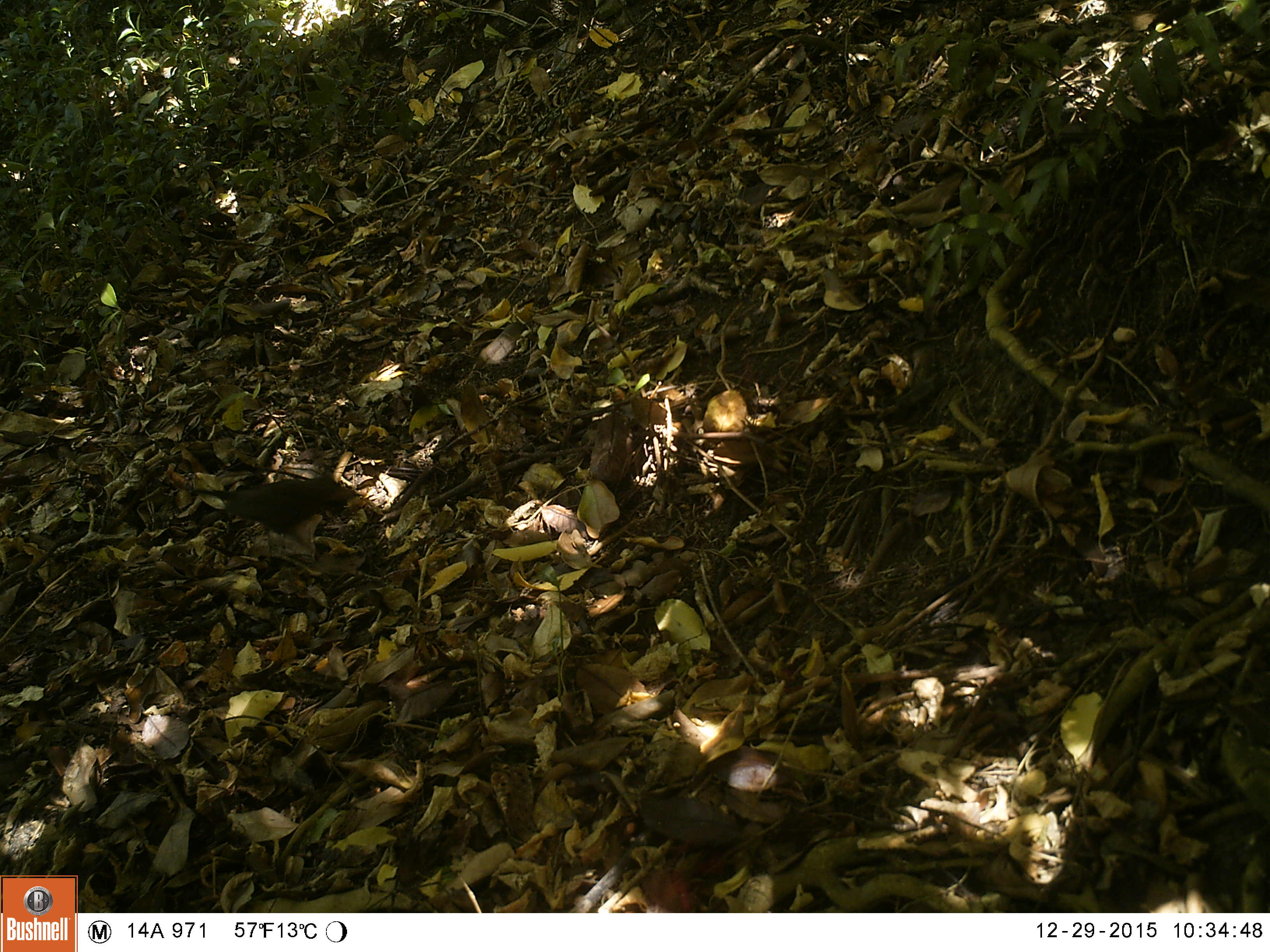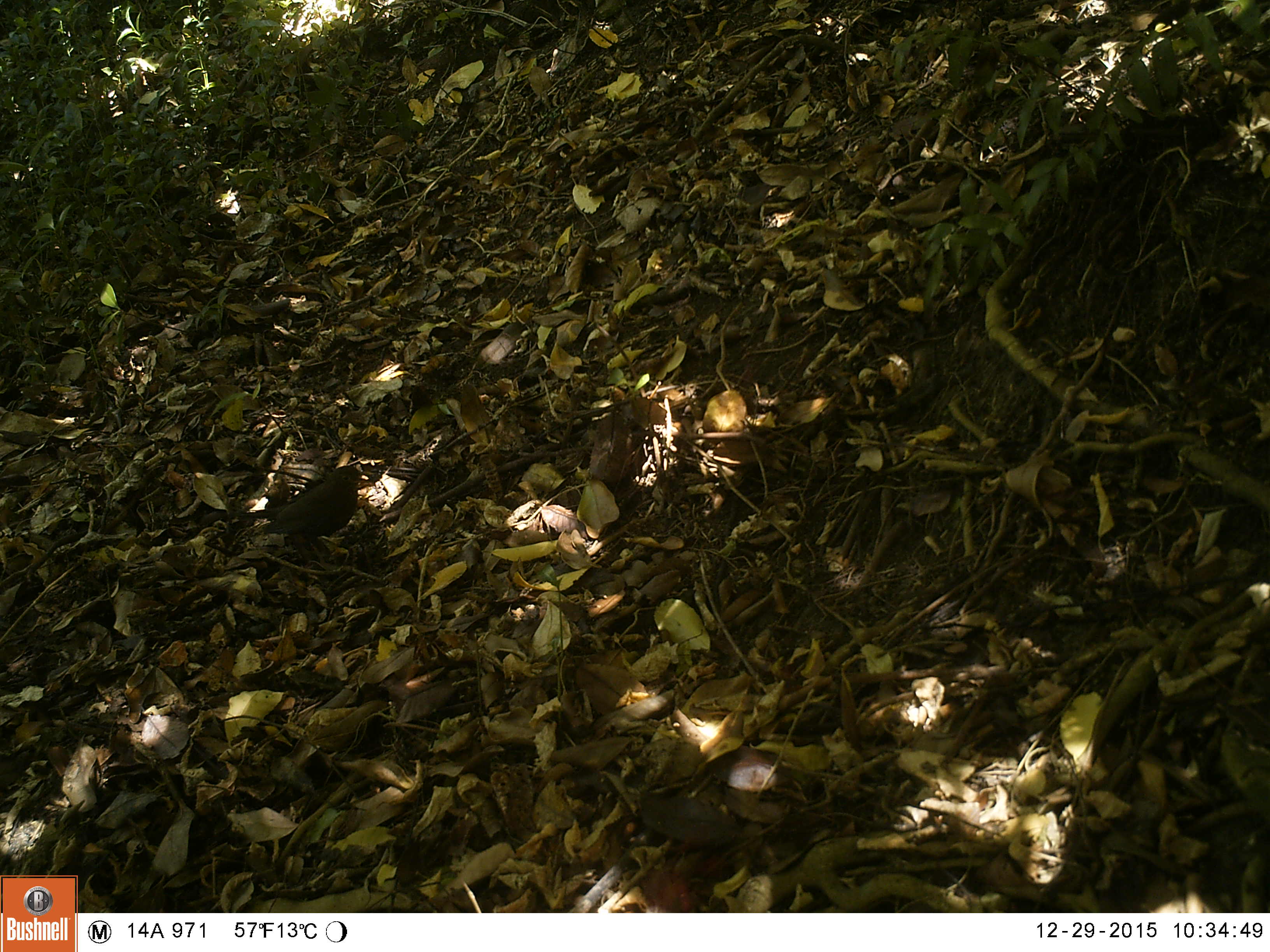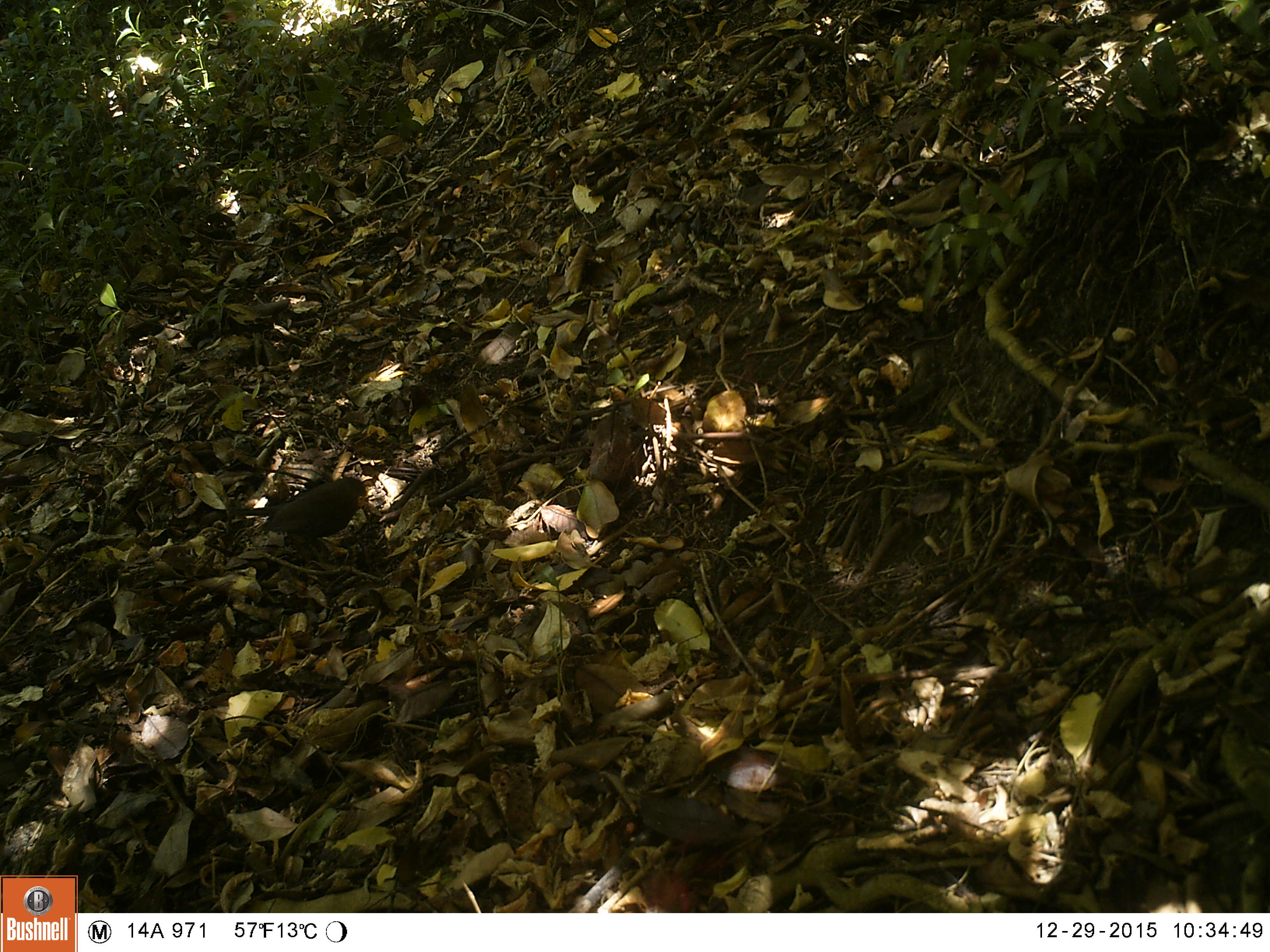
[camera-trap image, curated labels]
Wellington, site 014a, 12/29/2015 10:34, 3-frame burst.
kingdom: Animalia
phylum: Chordata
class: Aves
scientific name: Aves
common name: bird